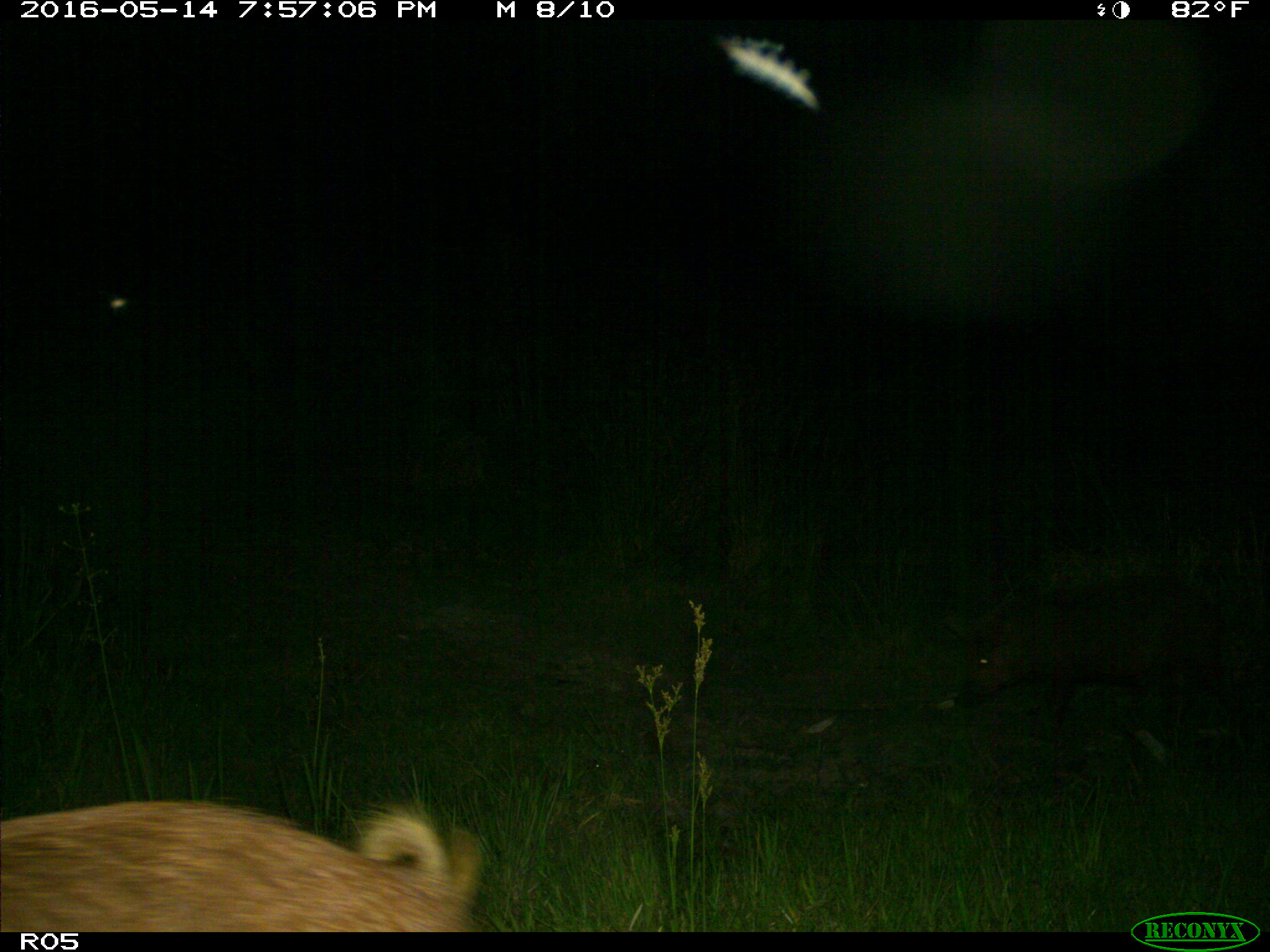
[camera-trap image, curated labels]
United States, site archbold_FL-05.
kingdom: Animalia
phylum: Chordata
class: Mammalia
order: Artiodactyla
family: Suidae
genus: Sus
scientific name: Sus scrofa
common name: wild boar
Sus scrofa (wild boar).